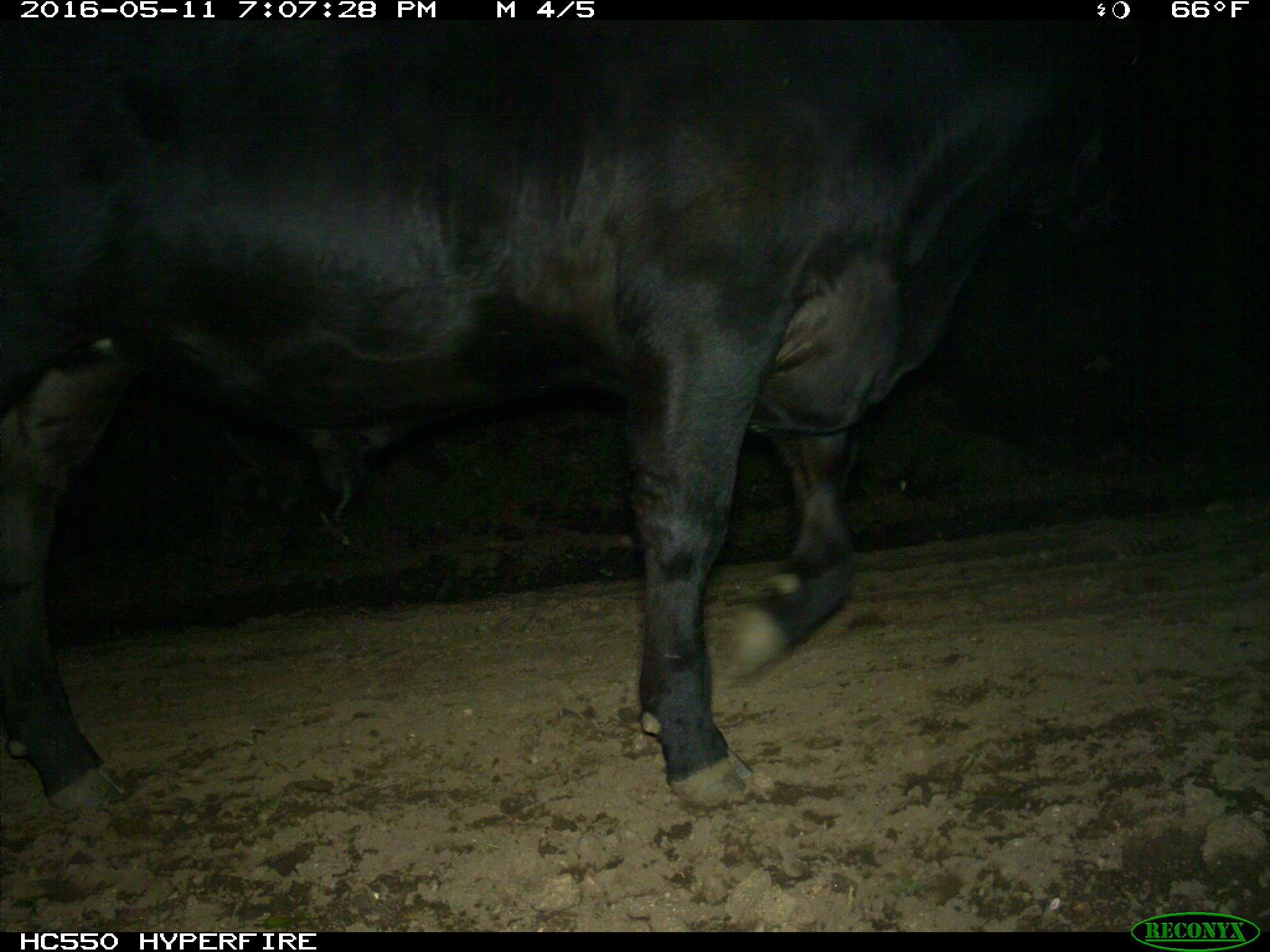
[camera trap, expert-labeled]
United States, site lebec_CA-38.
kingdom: Animalia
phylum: Chordata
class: Mammalia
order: Artiodactyla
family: Bovidae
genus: Bos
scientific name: Bos taurus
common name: domestic cow